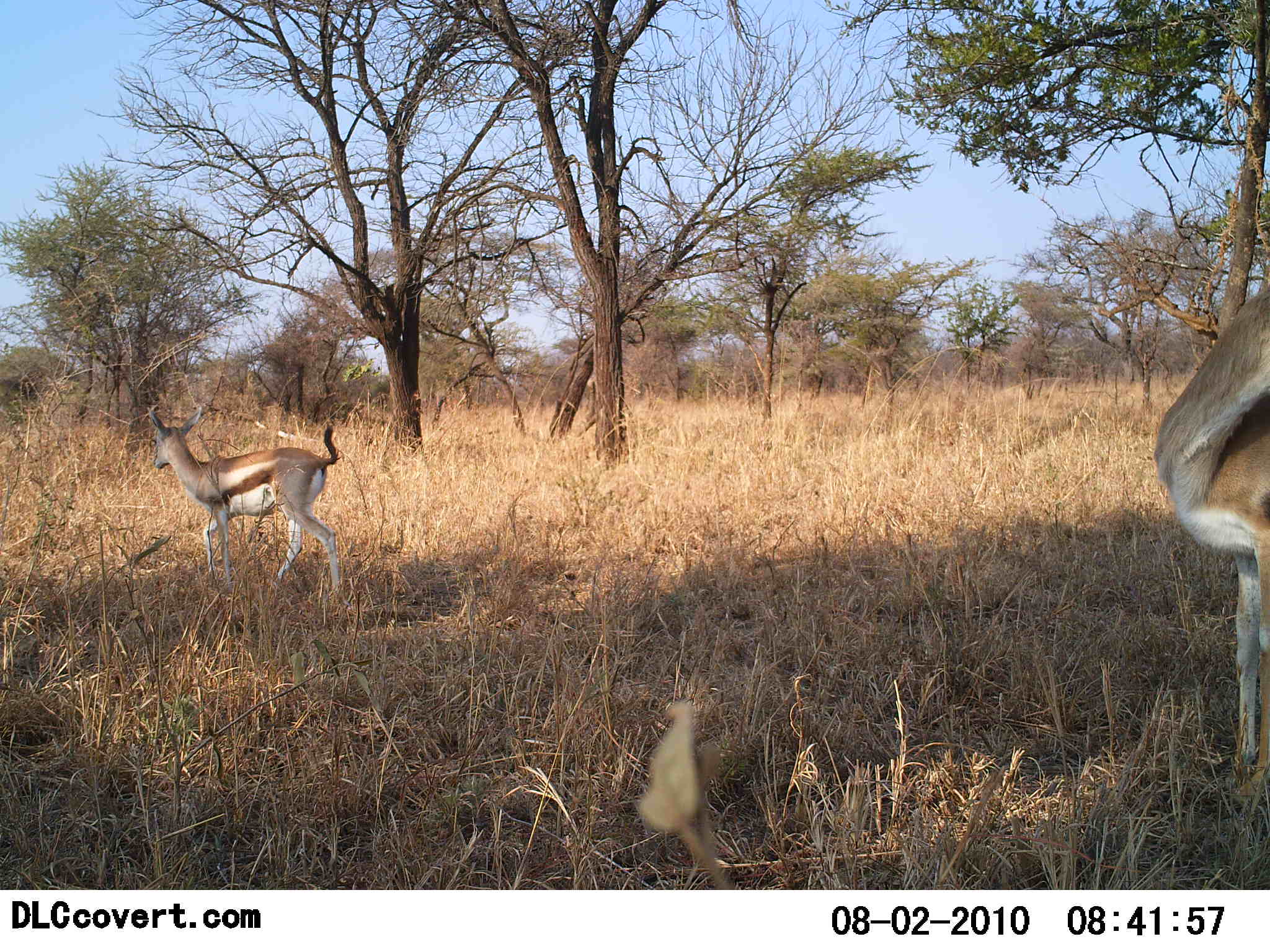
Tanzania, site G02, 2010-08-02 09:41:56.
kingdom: Animalia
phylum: Chordata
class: Mammalia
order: Artiodactyla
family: Bovidae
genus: Eudorcas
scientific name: Eudorcas thomsonii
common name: thomson's gazelle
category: gazellethomsons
Gazellethomsons (thomson's gazelle) (Eudorcas thomsonii), count 2. Behavior (volunteer vote fractions): standing 55%, resting 0%, moving 60%, interacting 0%. Young present (vote fraction): 15%. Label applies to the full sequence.